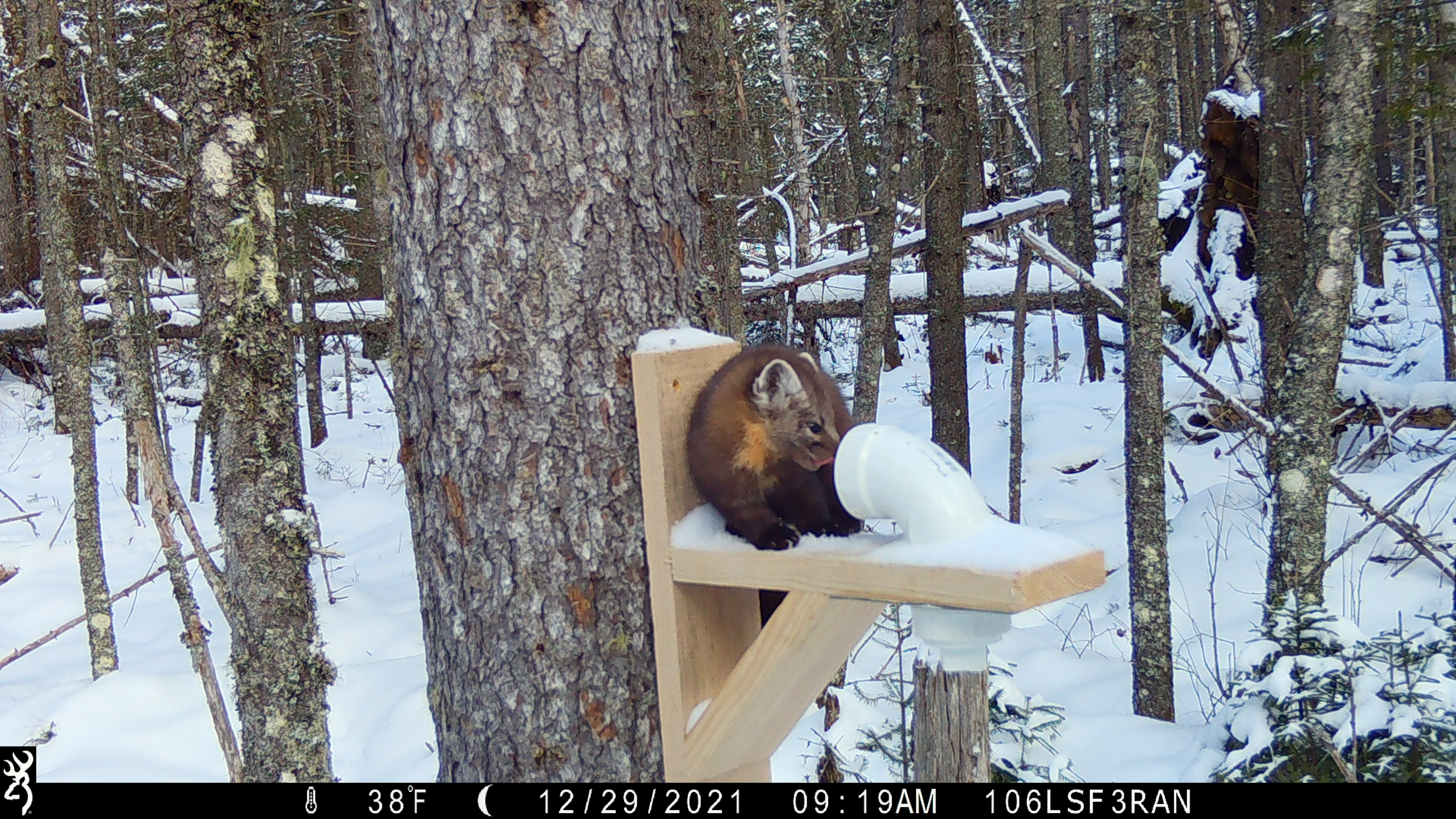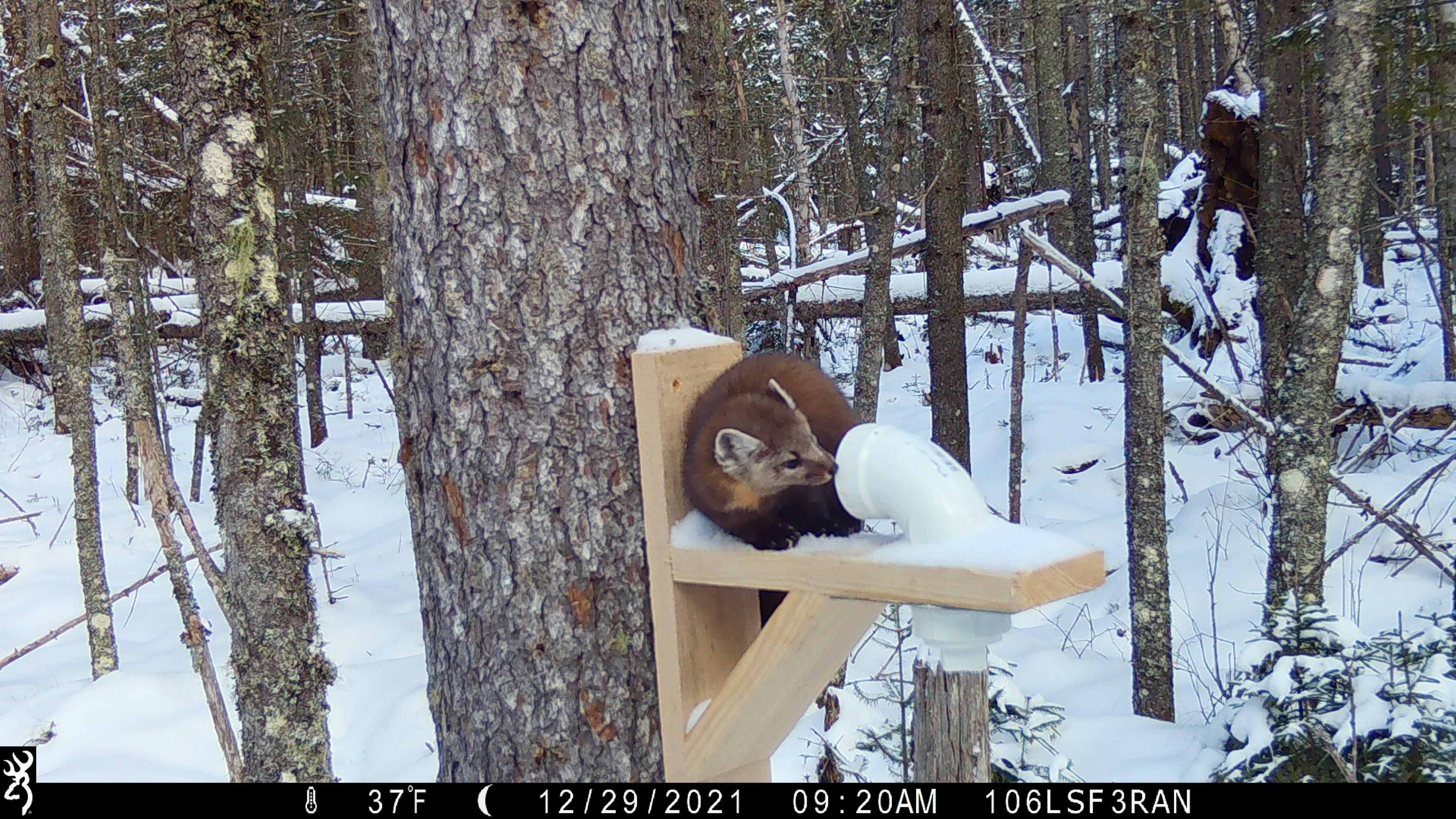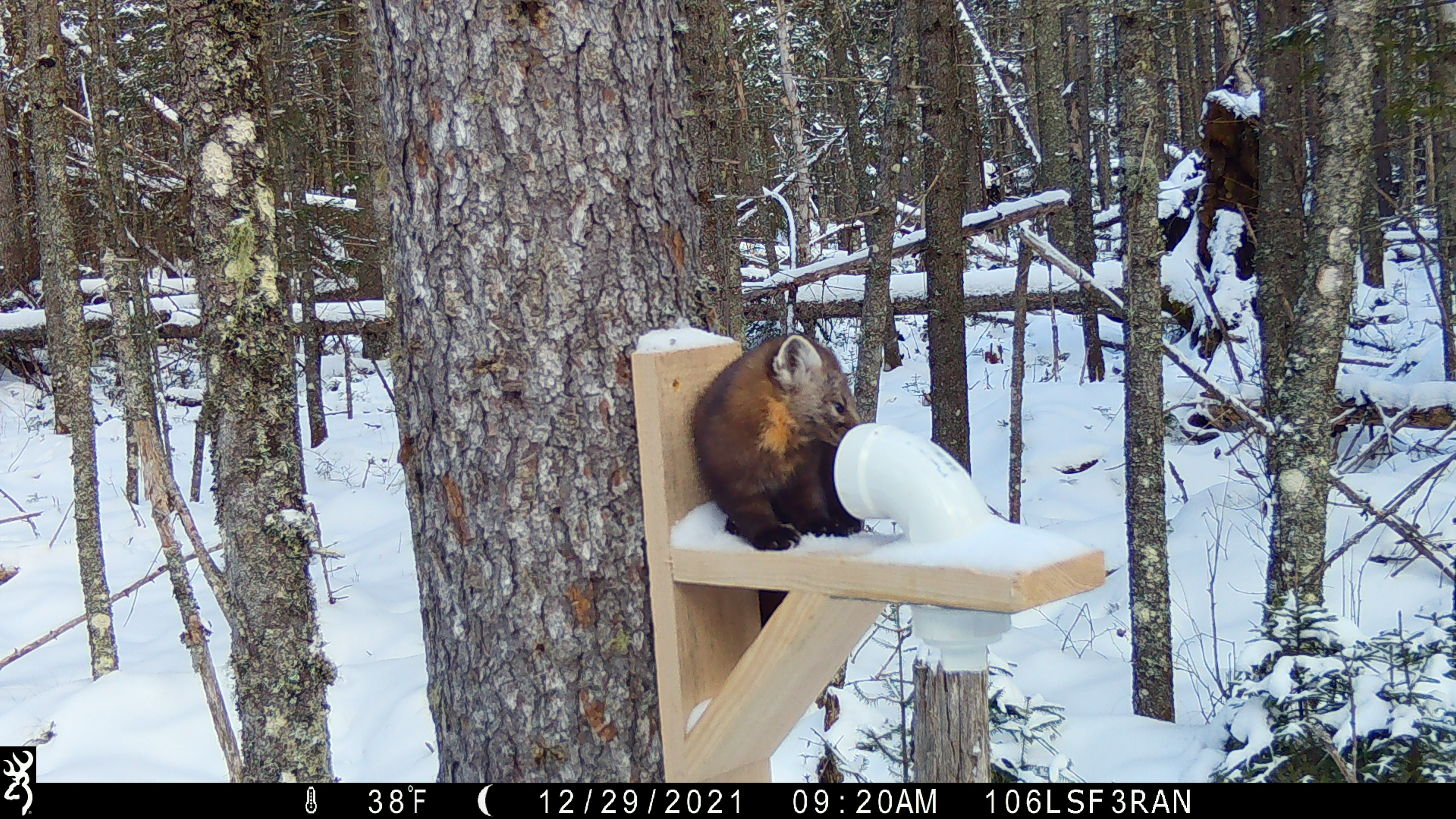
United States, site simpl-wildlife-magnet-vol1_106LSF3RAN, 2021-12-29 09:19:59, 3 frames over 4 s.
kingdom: Animalia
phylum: Chordata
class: Mammalia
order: Carnivora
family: Mustelidae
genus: Martes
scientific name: Martes americana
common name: american marten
American marten (Martes americana).